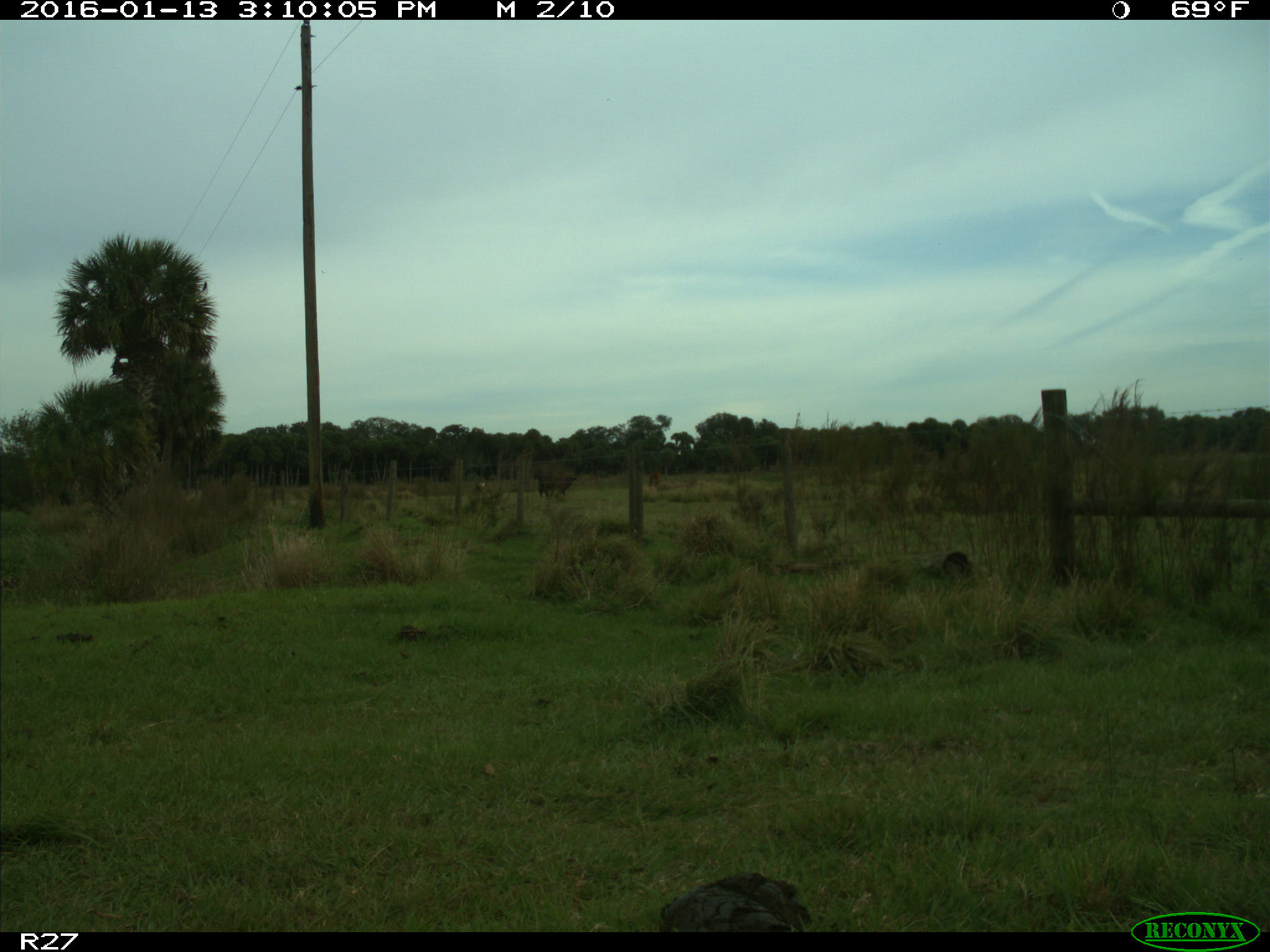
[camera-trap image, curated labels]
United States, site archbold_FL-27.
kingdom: Animalia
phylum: Chordata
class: Mammalia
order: Artiodactyla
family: Bovidae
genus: Bos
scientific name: Bos taurus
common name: domestic cow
Bos taurus (domestic cow).